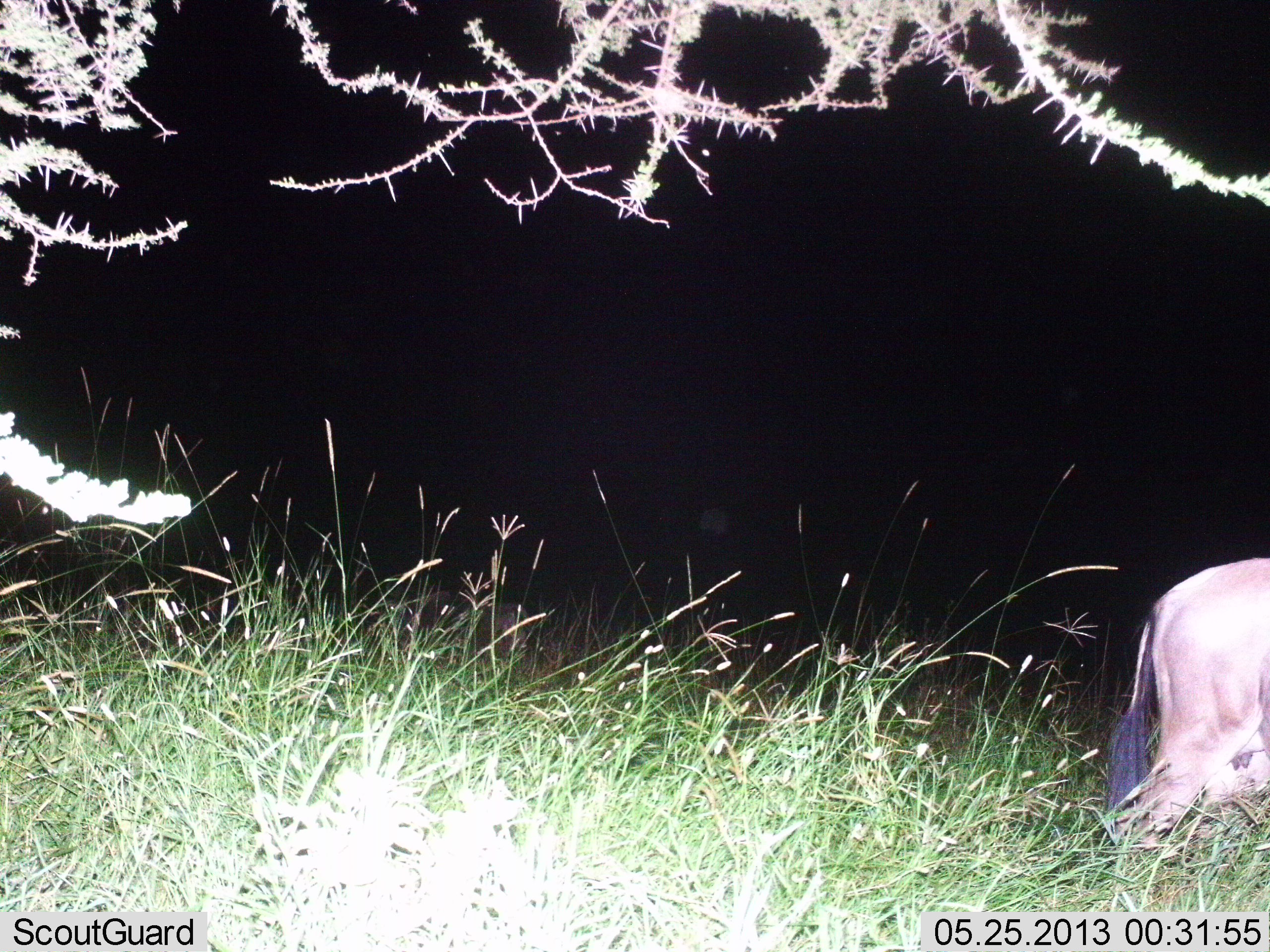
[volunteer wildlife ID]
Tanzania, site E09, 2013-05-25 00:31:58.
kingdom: Animalia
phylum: Chordata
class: Mammalia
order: Artiodactyla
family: Bovidae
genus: Connochaetes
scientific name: Connochaetes taurinus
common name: blue wildebeest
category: wildebeest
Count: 1.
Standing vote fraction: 43%.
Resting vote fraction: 0%.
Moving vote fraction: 62%.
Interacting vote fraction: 0%.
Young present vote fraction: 0%.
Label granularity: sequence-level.